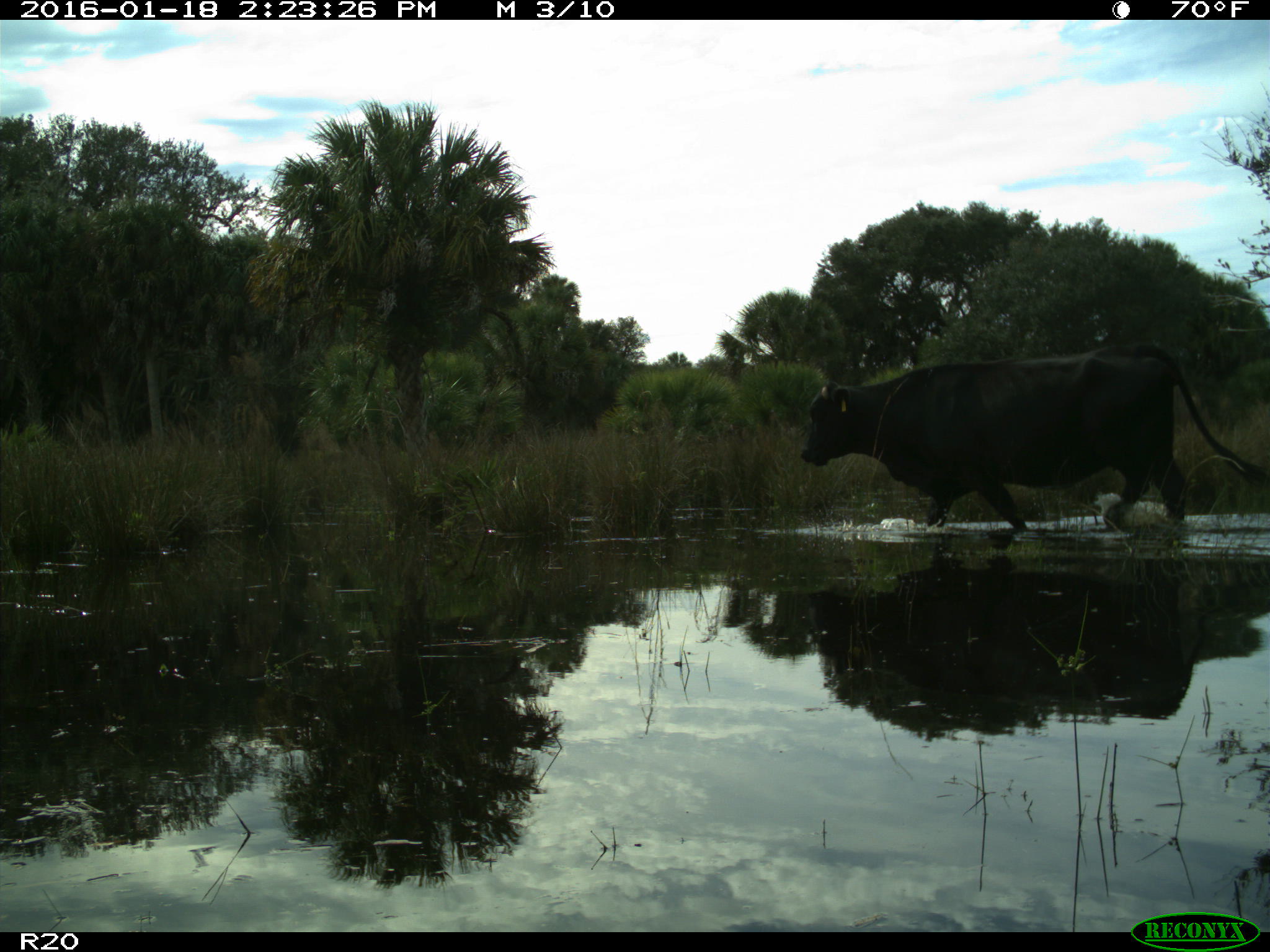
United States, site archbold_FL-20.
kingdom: Animalia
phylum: Chordata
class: Mammalia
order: Artiodactyla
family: Bovidae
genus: Bos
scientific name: Bos taurus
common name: domestic cow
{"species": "Bos taurus (domestic cow)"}